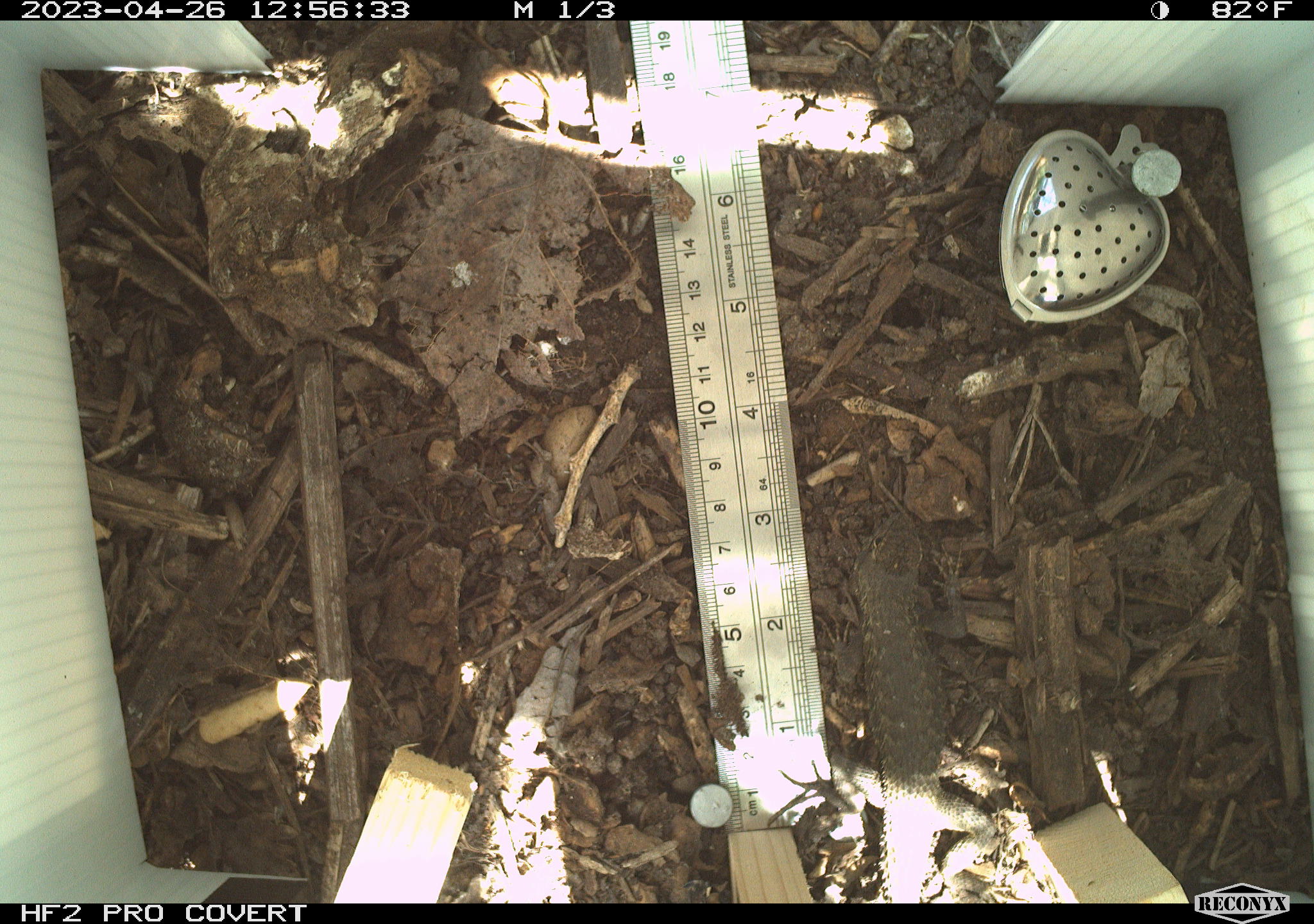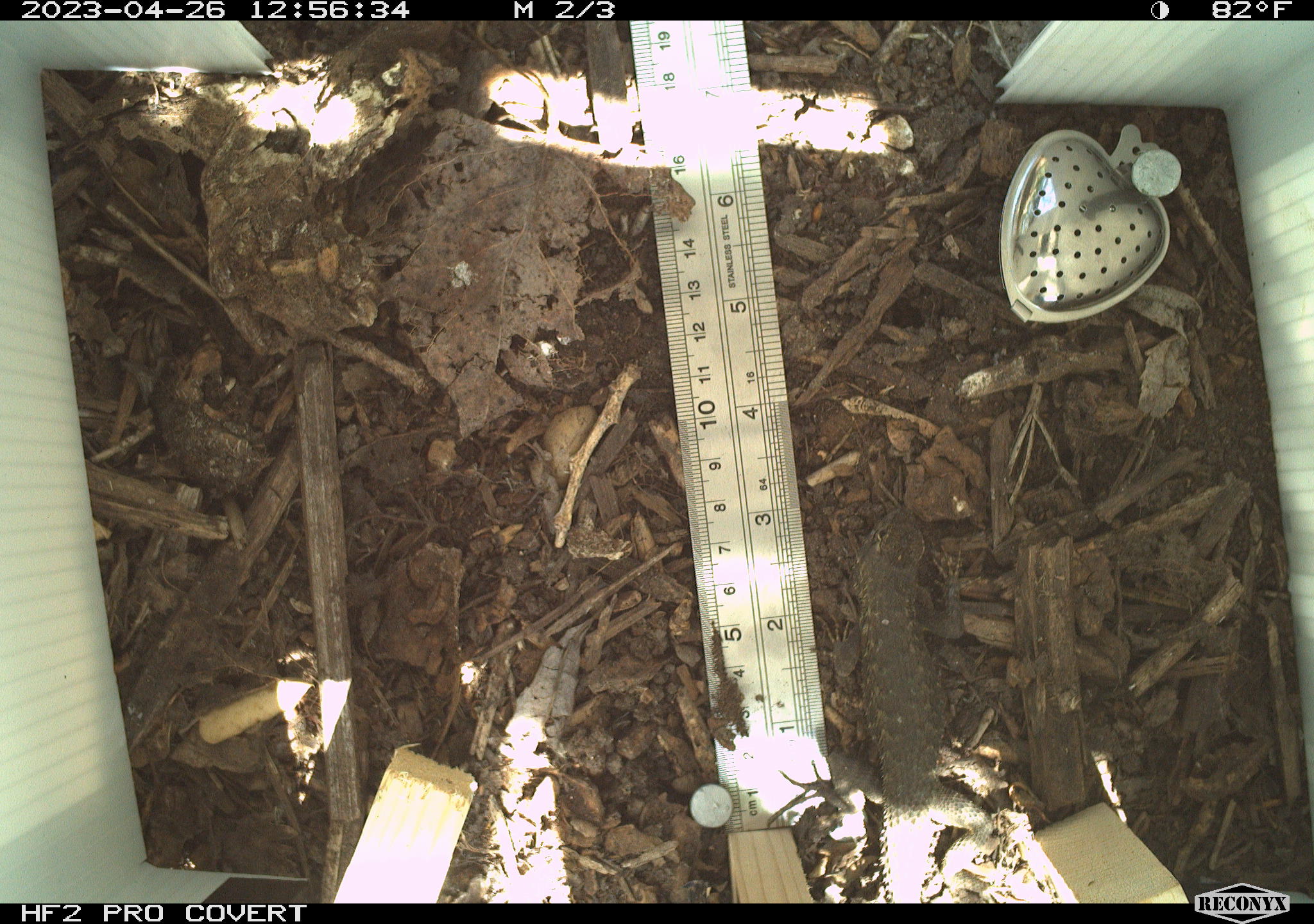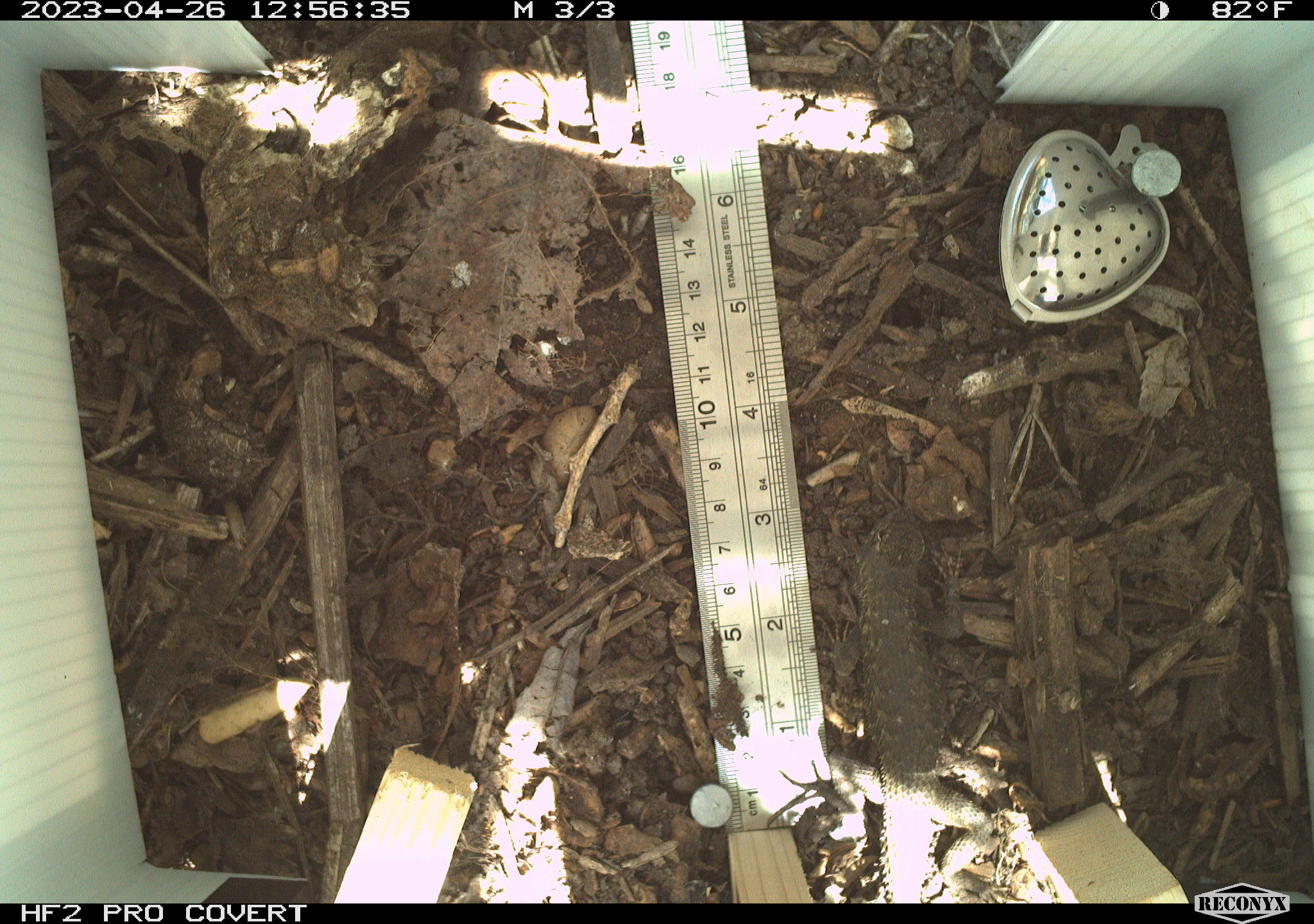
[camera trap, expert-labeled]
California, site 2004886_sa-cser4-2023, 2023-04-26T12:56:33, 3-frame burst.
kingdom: Animalia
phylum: Chordata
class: Reptilia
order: Squamata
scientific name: Squamata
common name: lizards and snakes